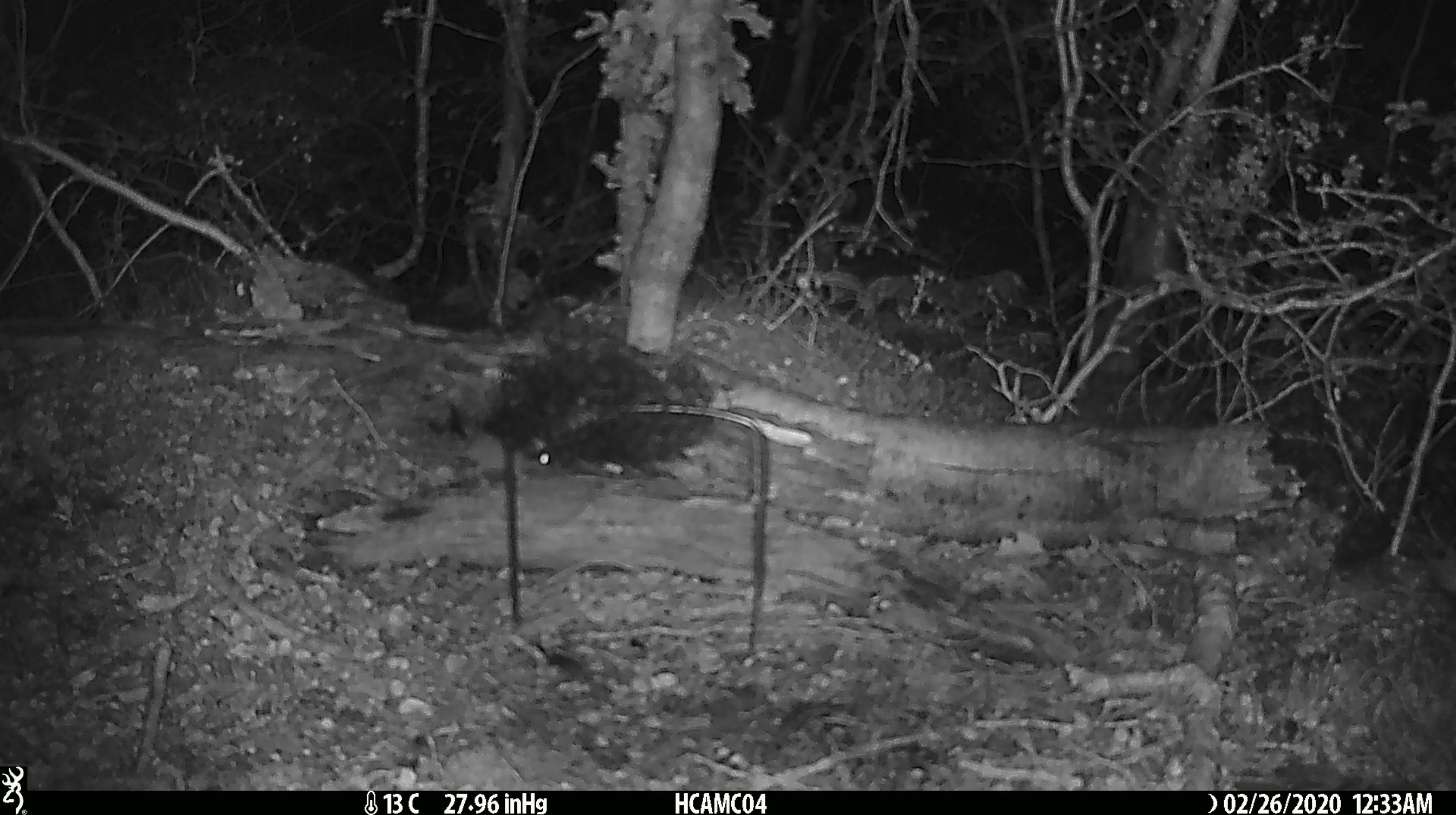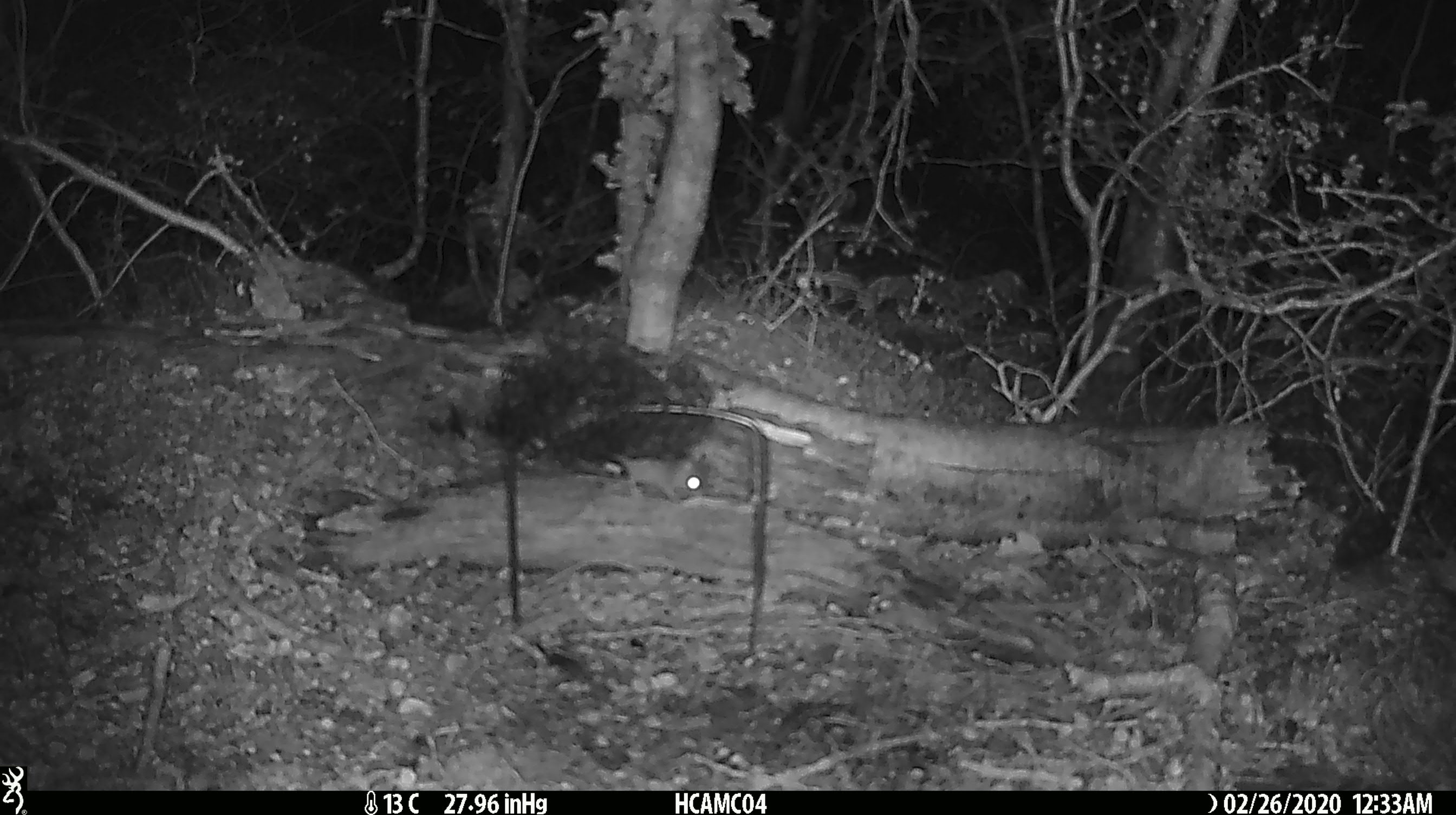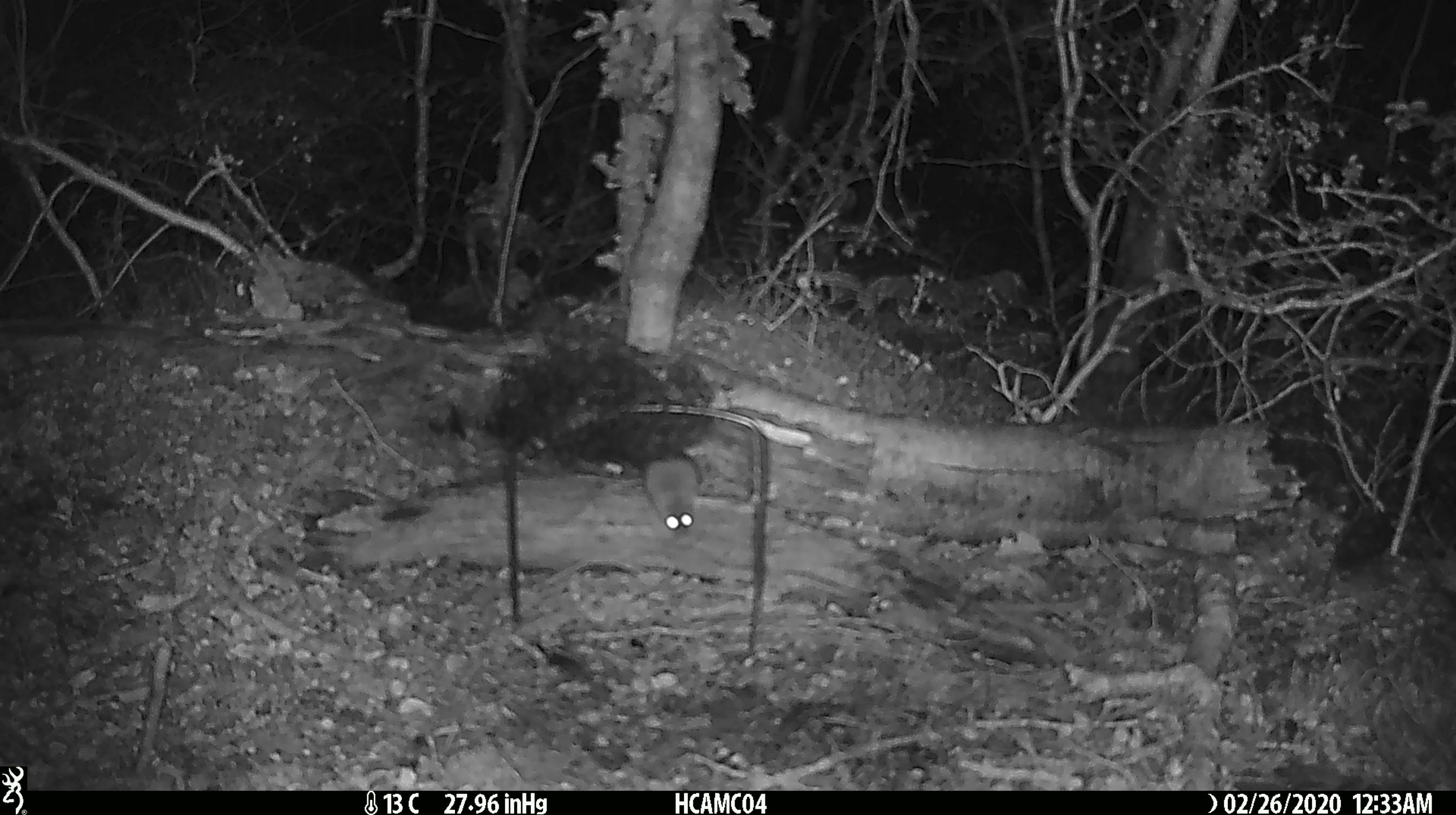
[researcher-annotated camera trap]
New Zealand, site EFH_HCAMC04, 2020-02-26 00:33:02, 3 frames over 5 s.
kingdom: Animalia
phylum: Chordata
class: Mammalia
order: Rodentia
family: Muridae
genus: Mus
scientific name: Mus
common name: mouse